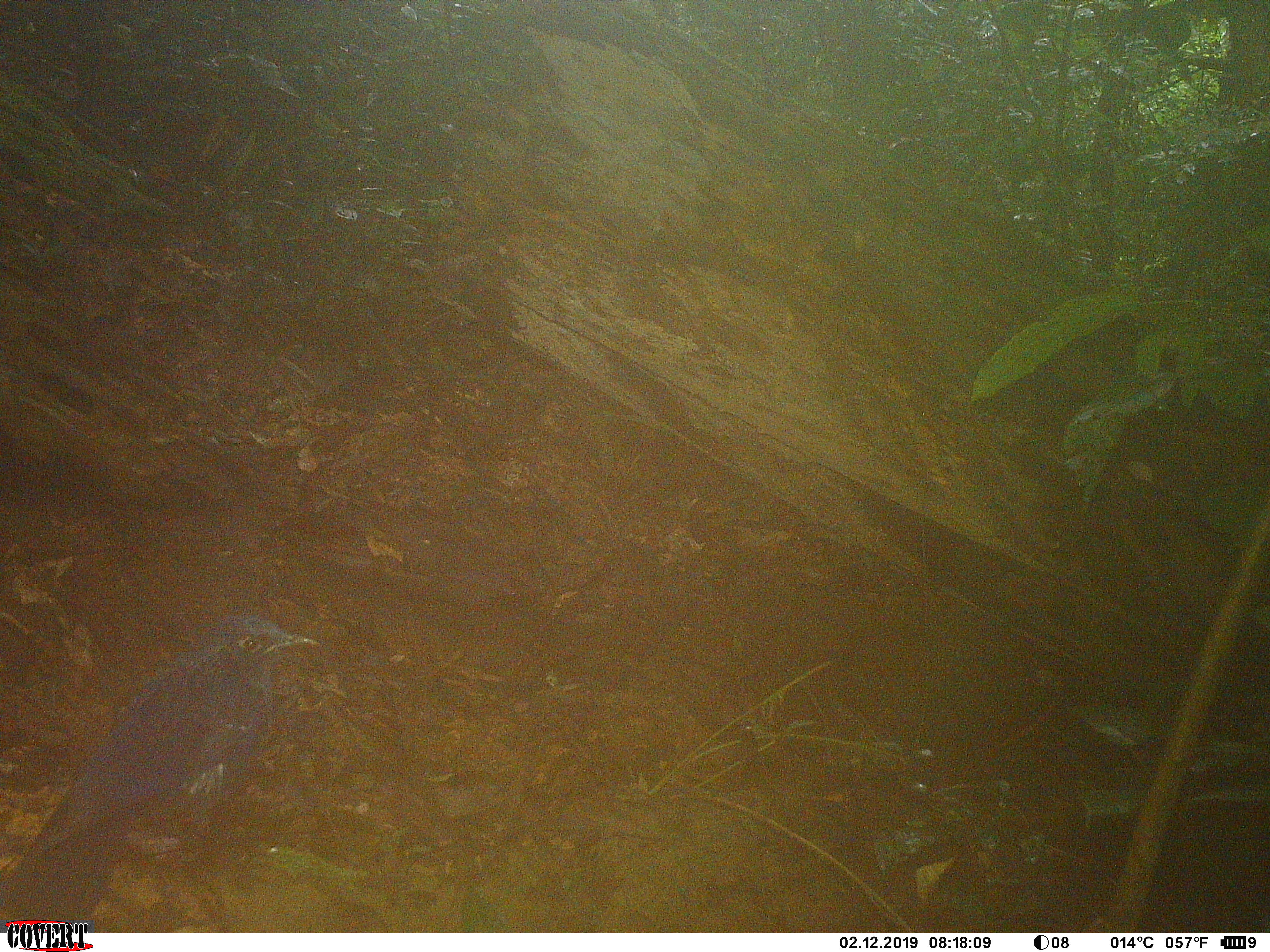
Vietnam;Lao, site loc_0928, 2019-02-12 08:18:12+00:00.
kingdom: Animalia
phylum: Chordata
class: Aves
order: Passeriformes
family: Muscicapidae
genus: Myophonus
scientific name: Myophonus caeruleus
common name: blue whistling thrush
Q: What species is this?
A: Blue whistling thrush (Myophonus caeruleus).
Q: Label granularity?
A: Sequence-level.